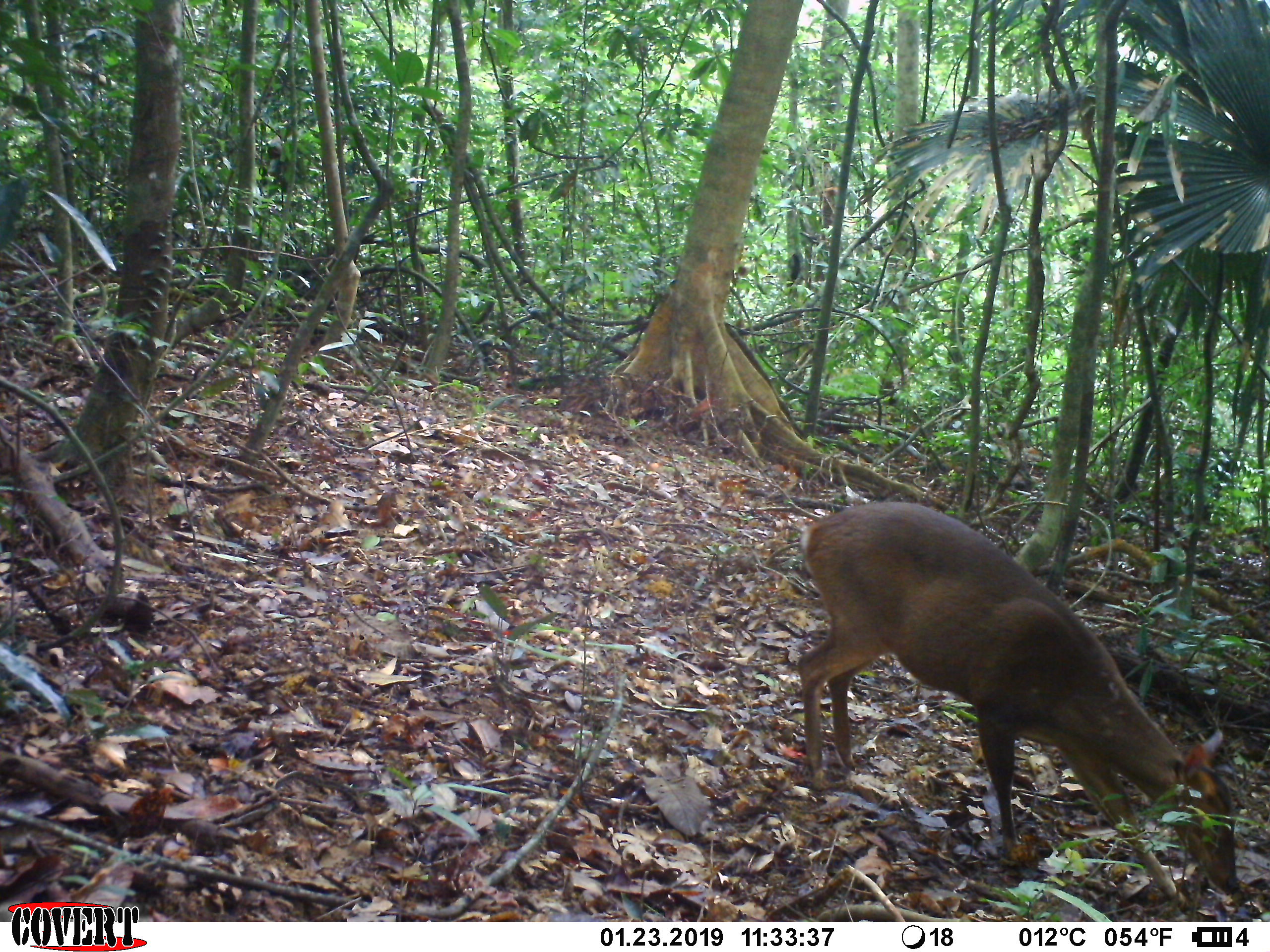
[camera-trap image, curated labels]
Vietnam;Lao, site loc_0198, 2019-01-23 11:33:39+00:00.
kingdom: Animalia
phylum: Chordata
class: Mammalia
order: Artiodactyla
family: Cervidae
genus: Muntiacus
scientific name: Muntiacus vuquangensis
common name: large-antlered muntjac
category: large antlered muntjac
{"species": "large antlered muntjac (large-antlered muntjac) (Muntiacus vuquangensis)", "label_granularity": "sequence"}